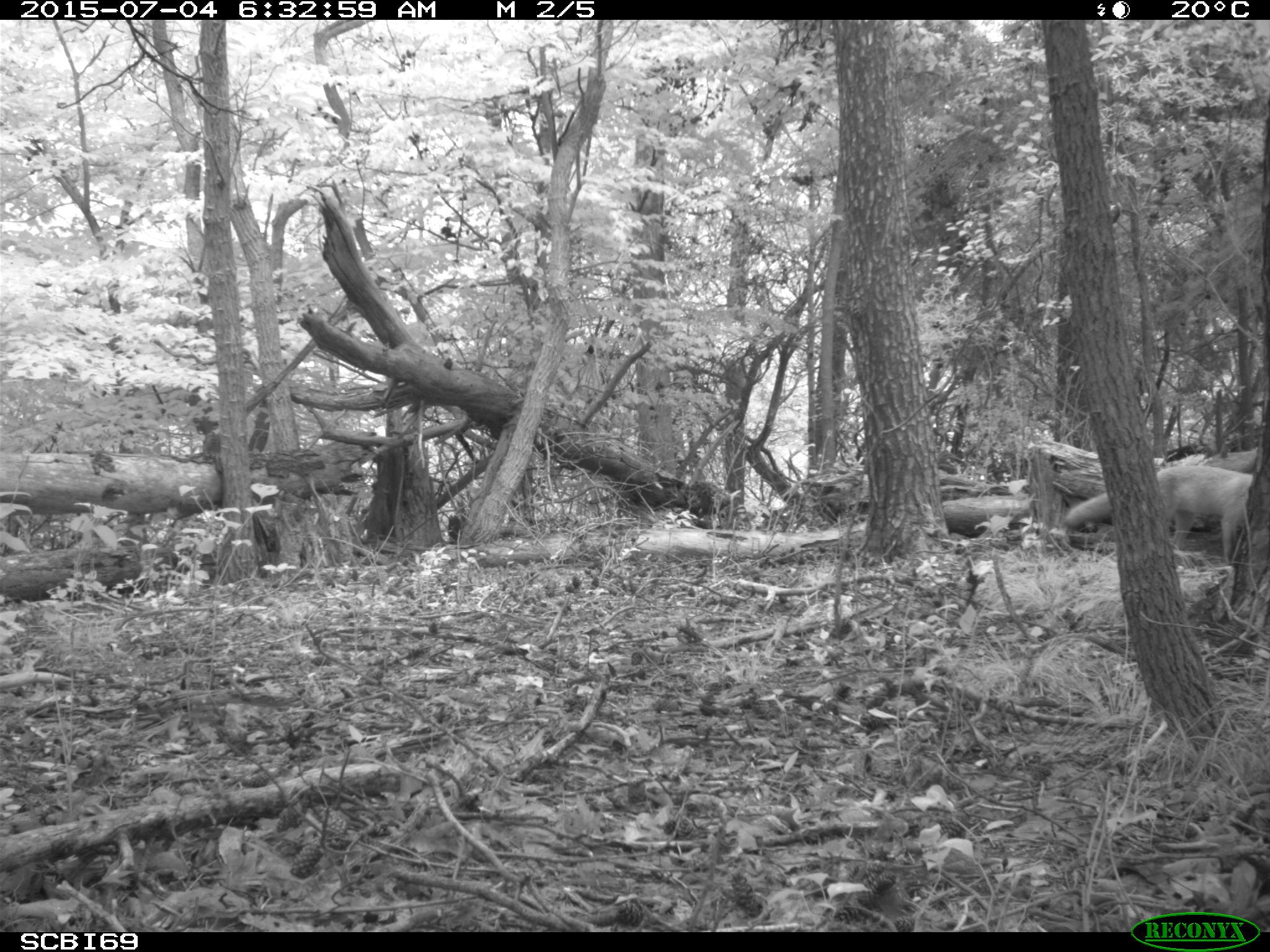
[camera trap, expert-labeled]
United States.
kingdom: Animalia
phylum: Chordata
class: Mammalia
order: Carnivora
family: Canidae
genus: Vulpes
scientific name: Vulpes vulpes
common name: red fox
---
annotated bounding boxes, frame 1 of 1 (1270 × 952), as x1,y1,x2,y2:
Red Fox: 1053,458,1257,565